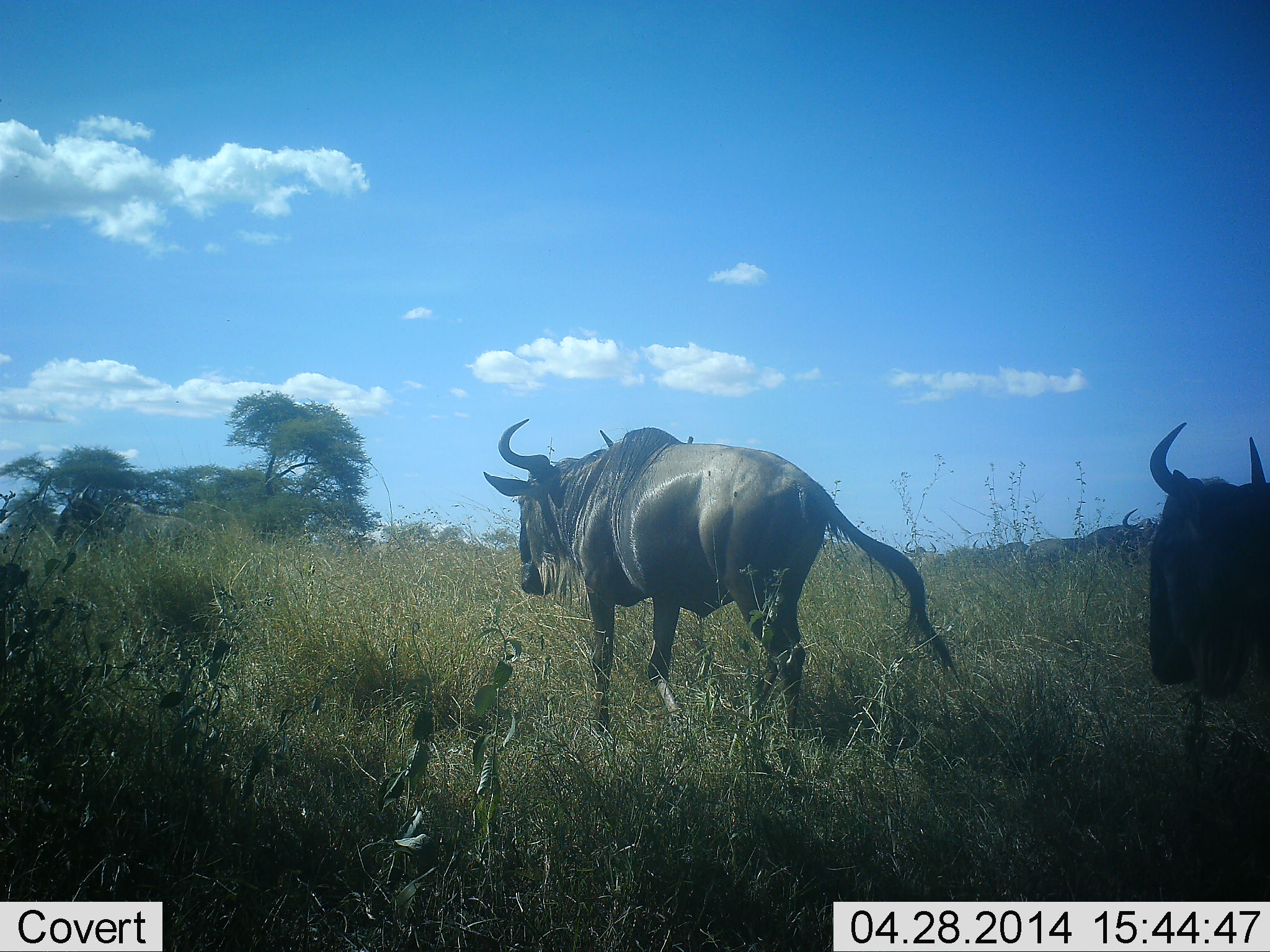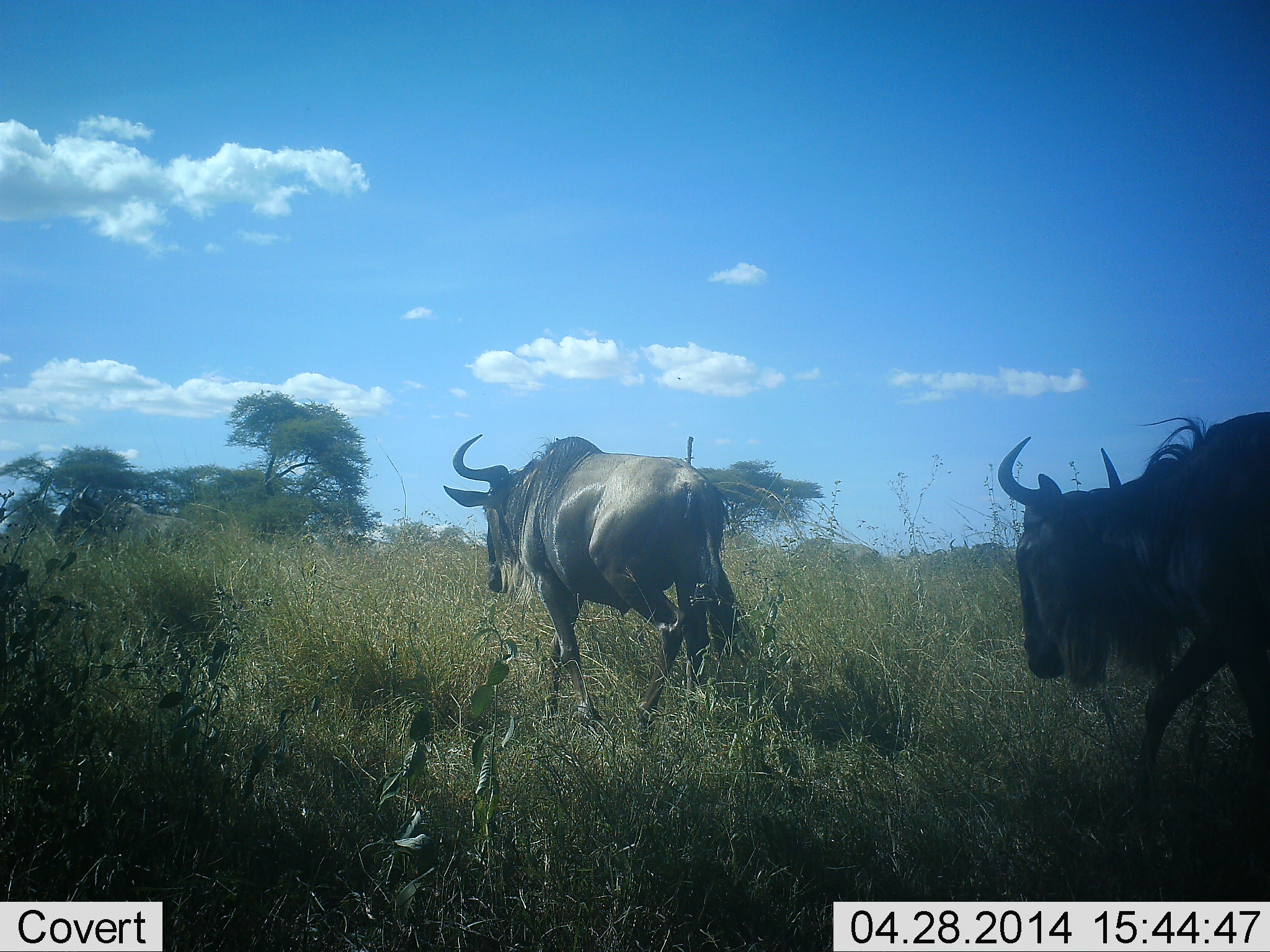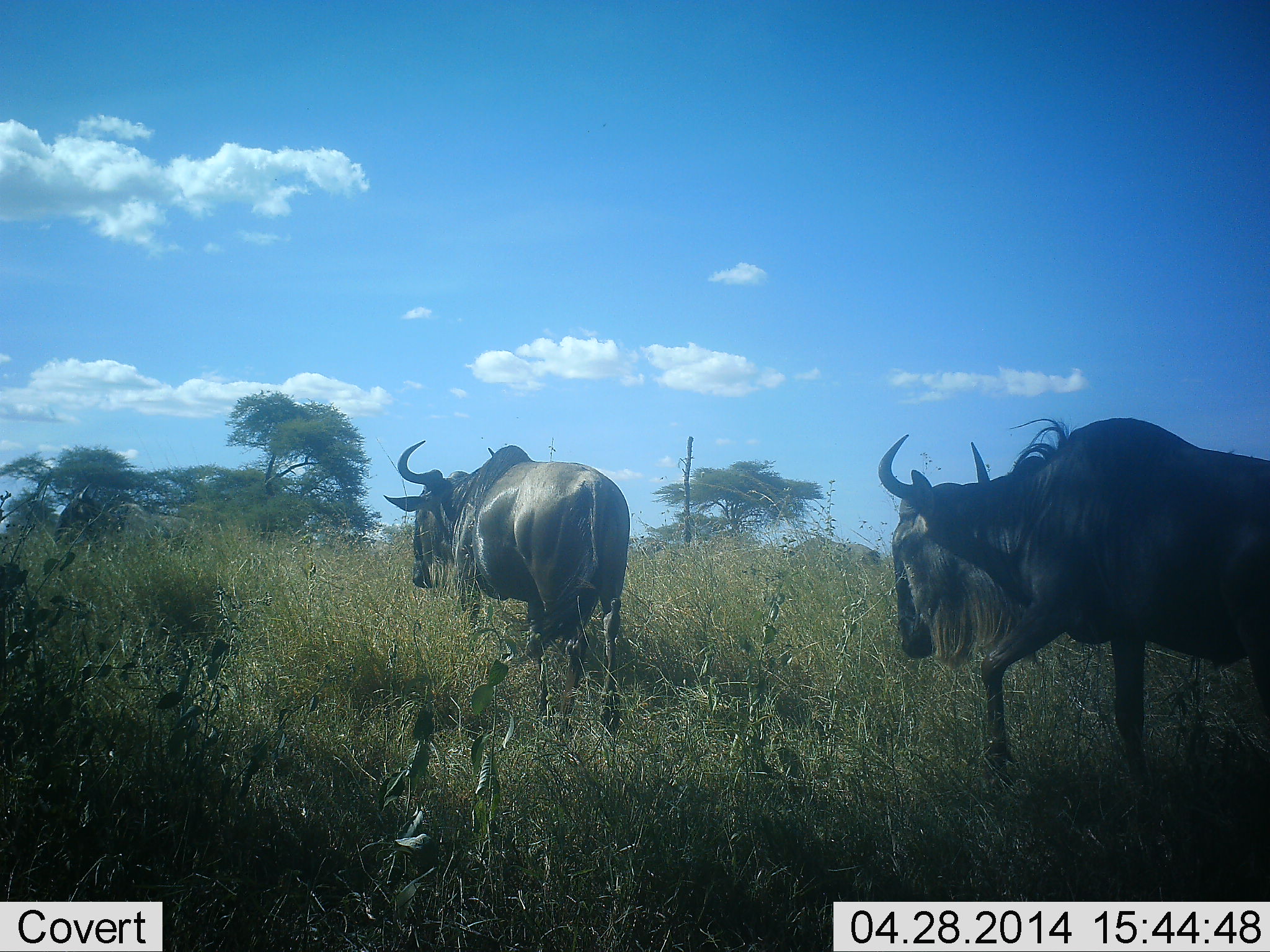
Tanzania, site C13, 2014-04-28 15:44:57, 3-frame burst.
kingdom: Animalia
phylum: Chordata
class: Mammalia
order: Artiodactyla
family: Bovidae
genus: Connochaetes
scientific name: Connochaetes taurinus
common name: blue wildebeest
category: wildebeest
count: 2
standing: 0%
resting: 0%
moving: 100%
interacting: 0%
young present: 0%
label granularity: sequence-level